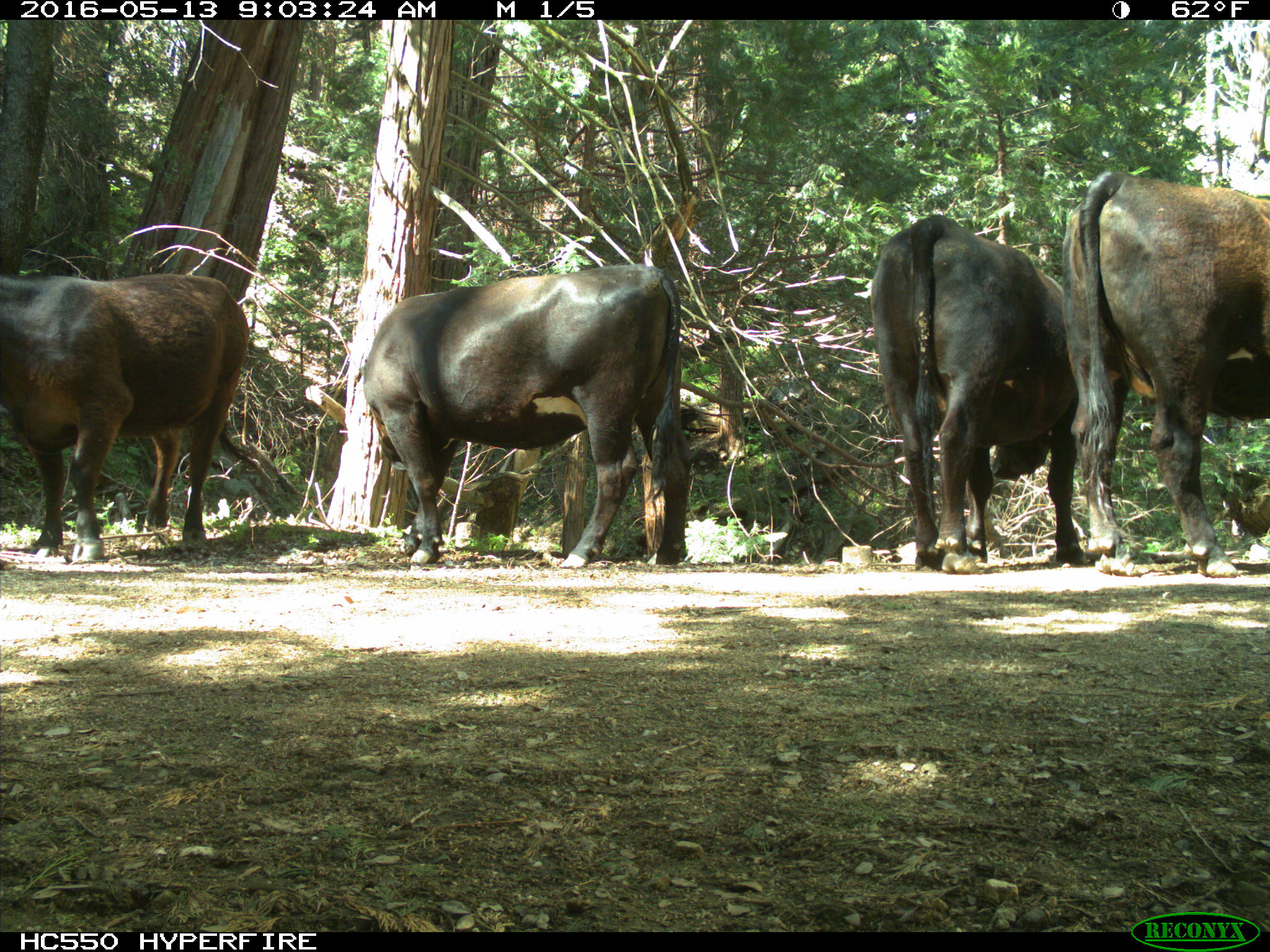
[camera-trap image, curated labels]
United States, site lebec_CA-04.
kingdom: Animalia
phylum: Chordata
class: Mammalia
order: Artiodactyla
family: Bovidae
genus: Bos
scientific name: Bos taurus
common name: domestic cow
Bos taurus (domestic cow).